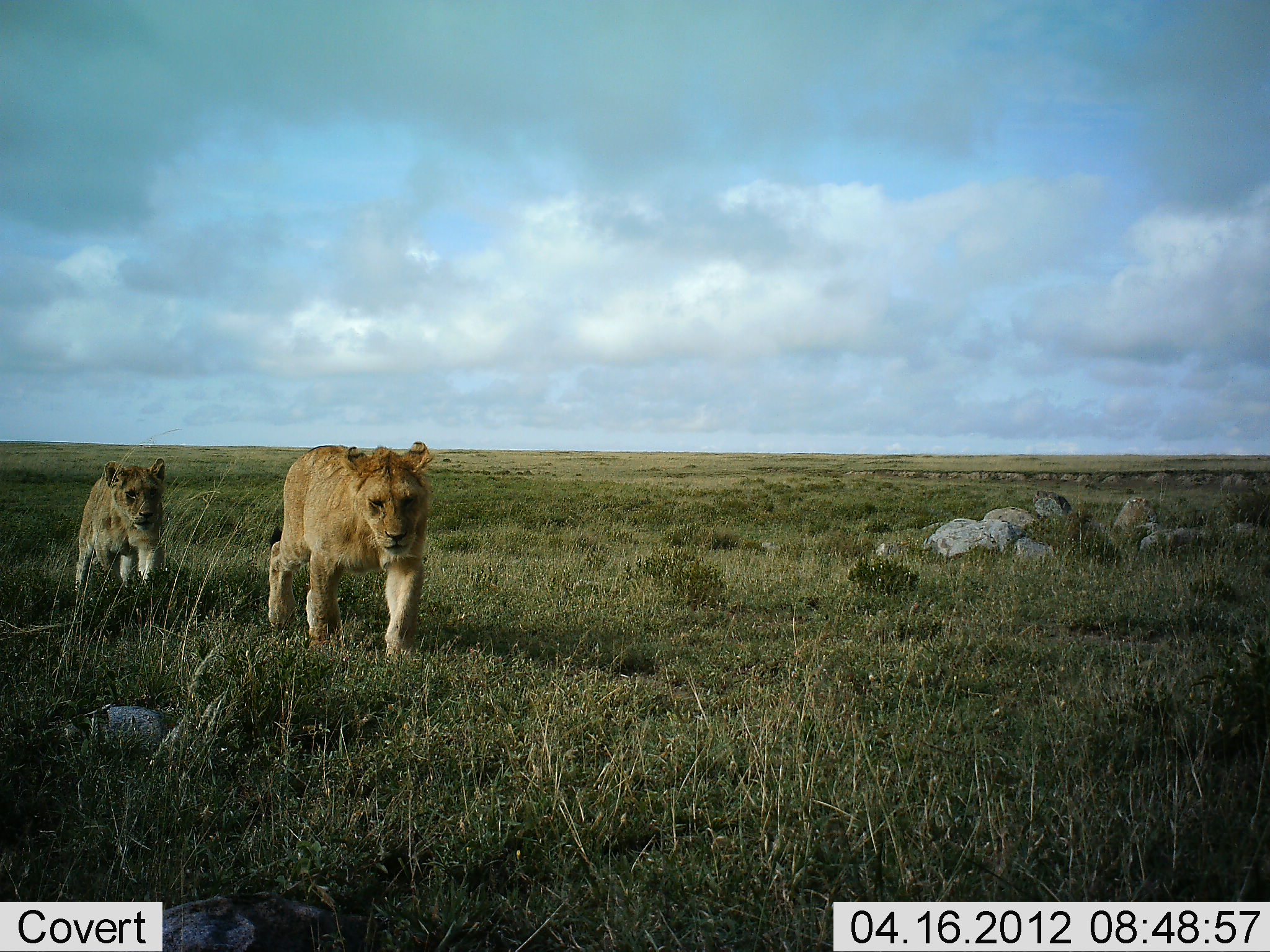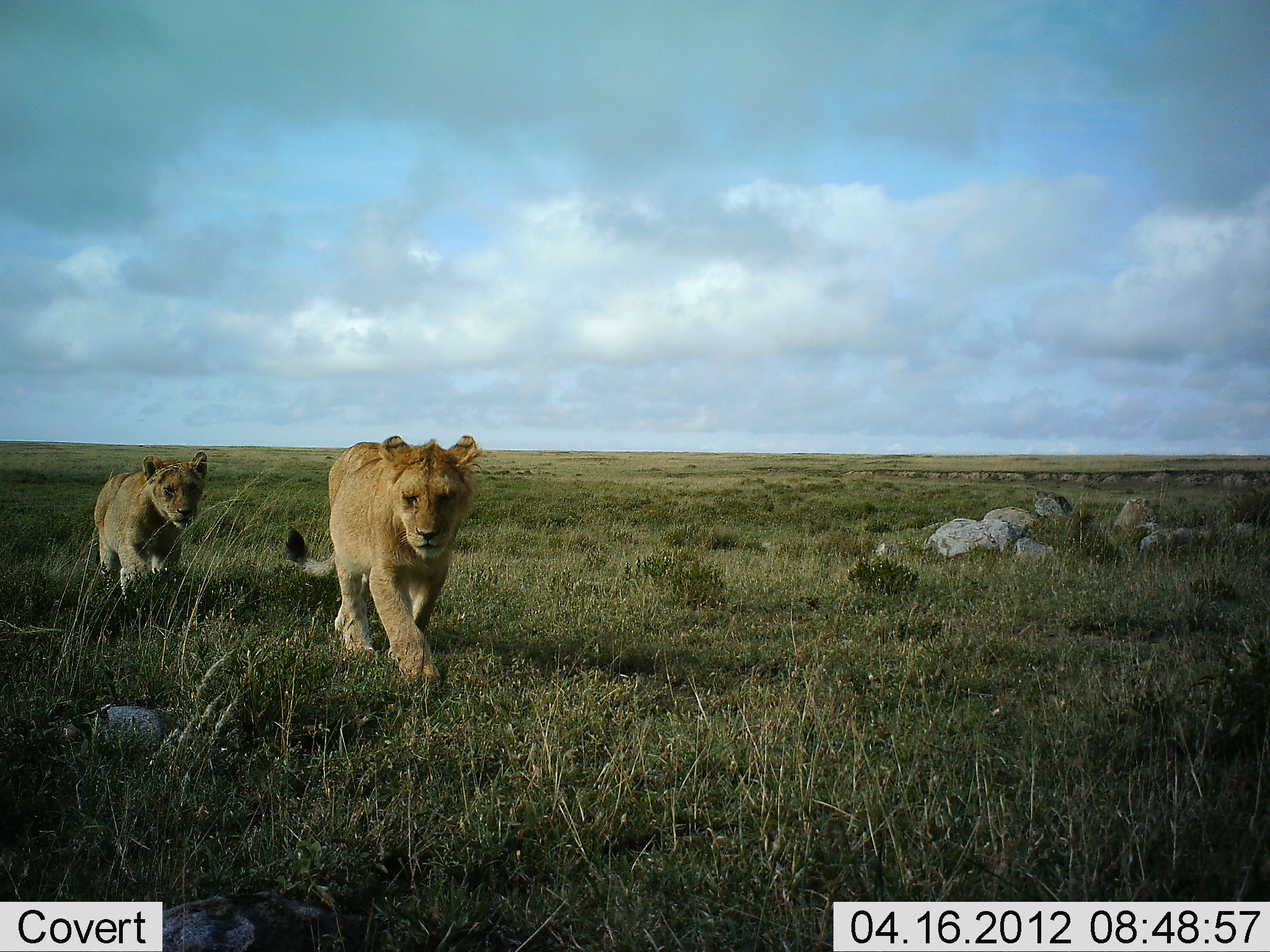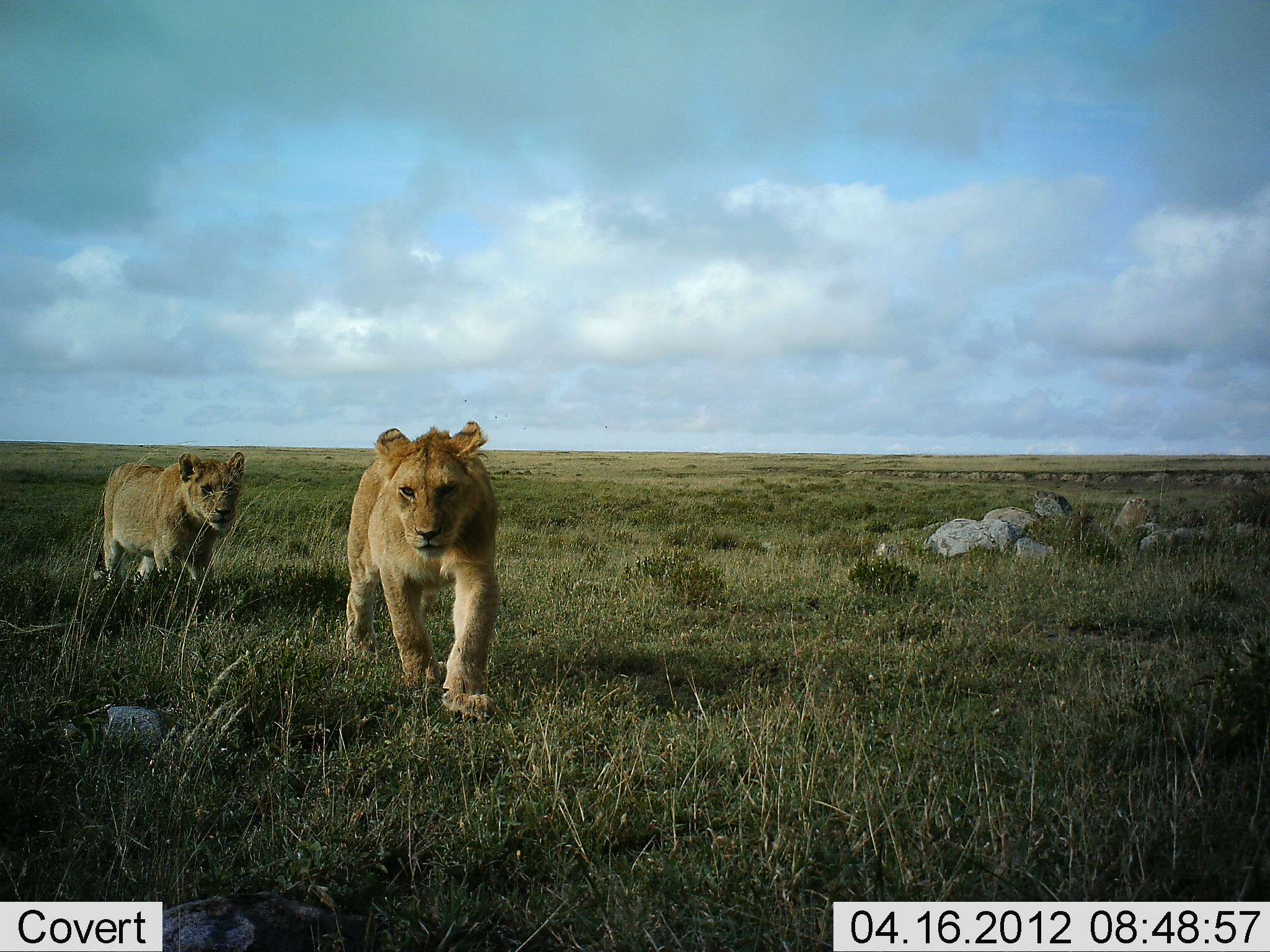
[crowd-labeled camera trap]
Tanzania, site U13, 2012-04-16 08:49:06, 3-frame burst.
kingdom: Animalia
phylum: Chordata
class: Mammalia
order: Carnivora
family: Felidae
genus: Panthera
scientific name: Panthera leo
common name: lion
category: lionfemale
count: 2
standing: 0%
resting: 0%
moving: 100%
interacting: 0%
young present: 42%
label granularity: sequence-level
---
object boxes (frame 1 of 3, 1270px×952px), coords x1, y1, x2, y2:
animal: 268, 438, 432, 661; 73, 456, 169, 602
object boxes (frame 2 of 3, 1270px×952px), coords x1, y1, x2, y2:
animal: 283, 434, 484, 687; 93, 450, 208, 607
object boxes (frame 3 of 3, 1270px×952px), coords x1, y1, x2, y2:
animal: 348, 417, 501, 716; 102, 451, 245, 585